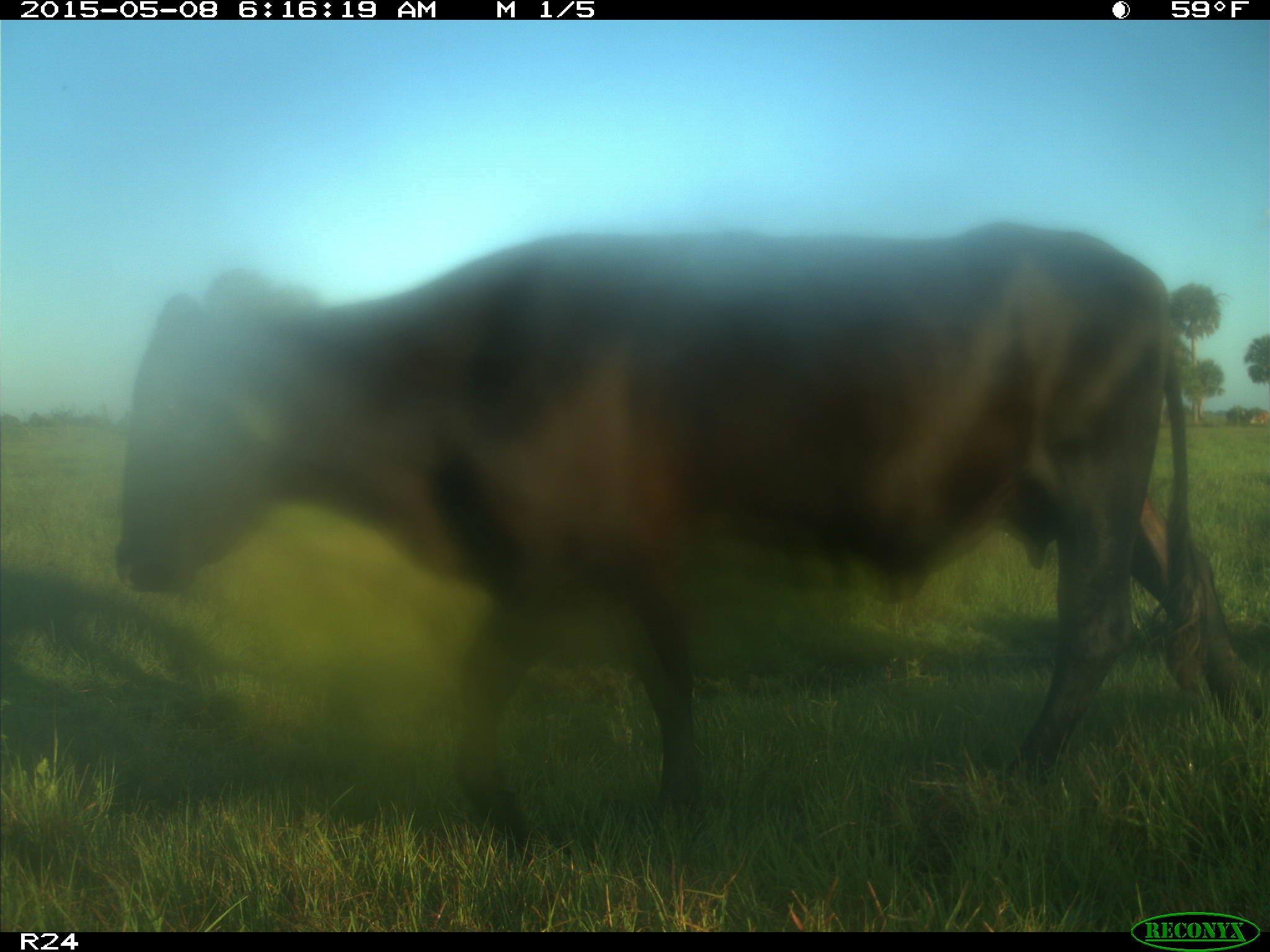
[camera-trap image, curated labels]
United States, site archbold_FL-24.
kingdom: Animalia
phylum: Chordata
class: Mammalia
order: Artiodactyla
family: Bovidae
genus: Bos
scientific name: Bos taurus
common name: domestic cow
Bos taurus (domestic cow).